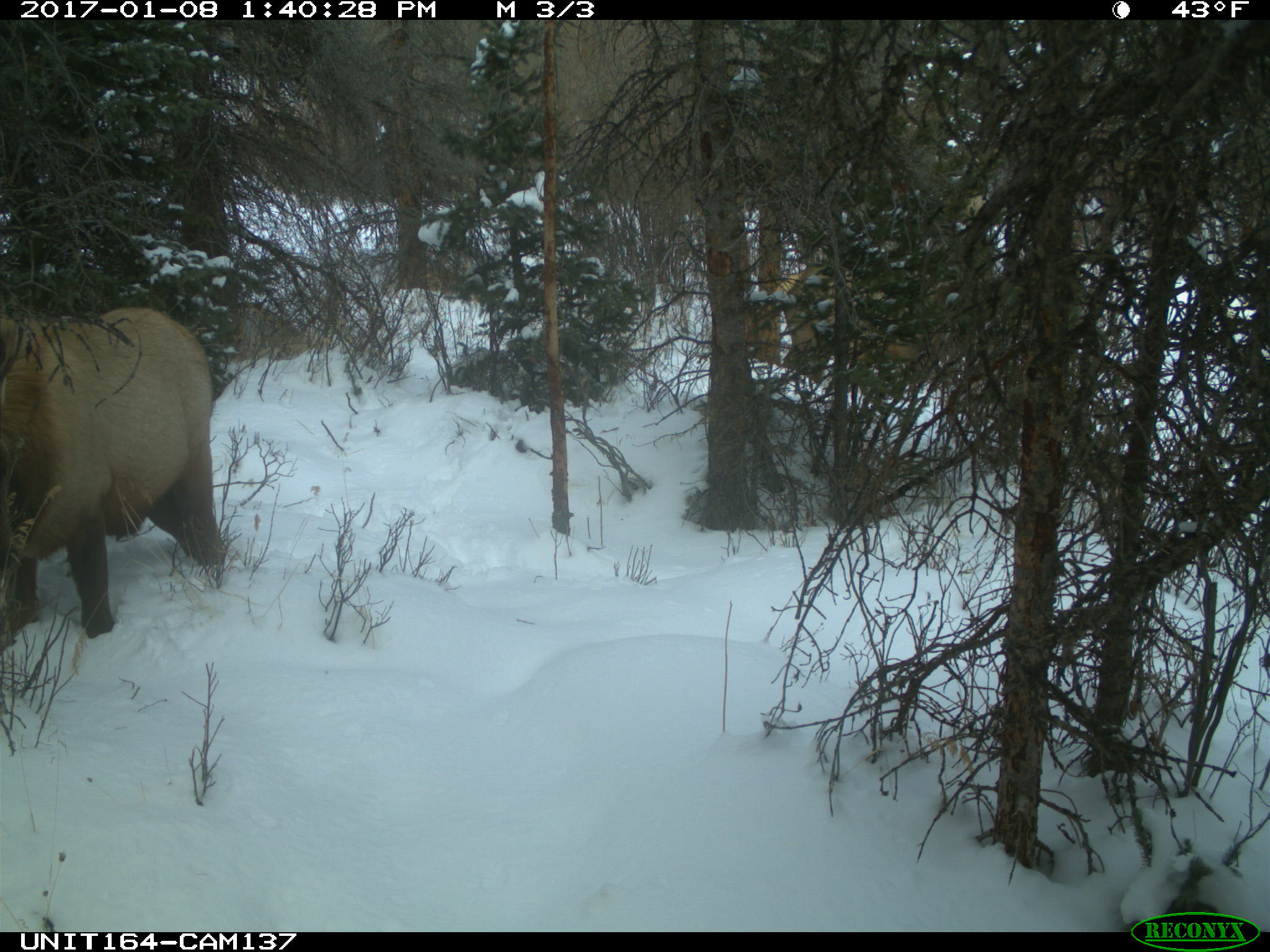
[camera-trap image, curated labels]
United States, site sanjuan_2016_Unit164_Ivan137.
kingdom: Animalia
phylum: Chordata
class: Mammalia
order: Artiodactyla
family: Cervidae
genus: Cervus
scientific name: Cervus elaphus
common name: red deer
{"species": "Cervus elaphus (red deer)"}